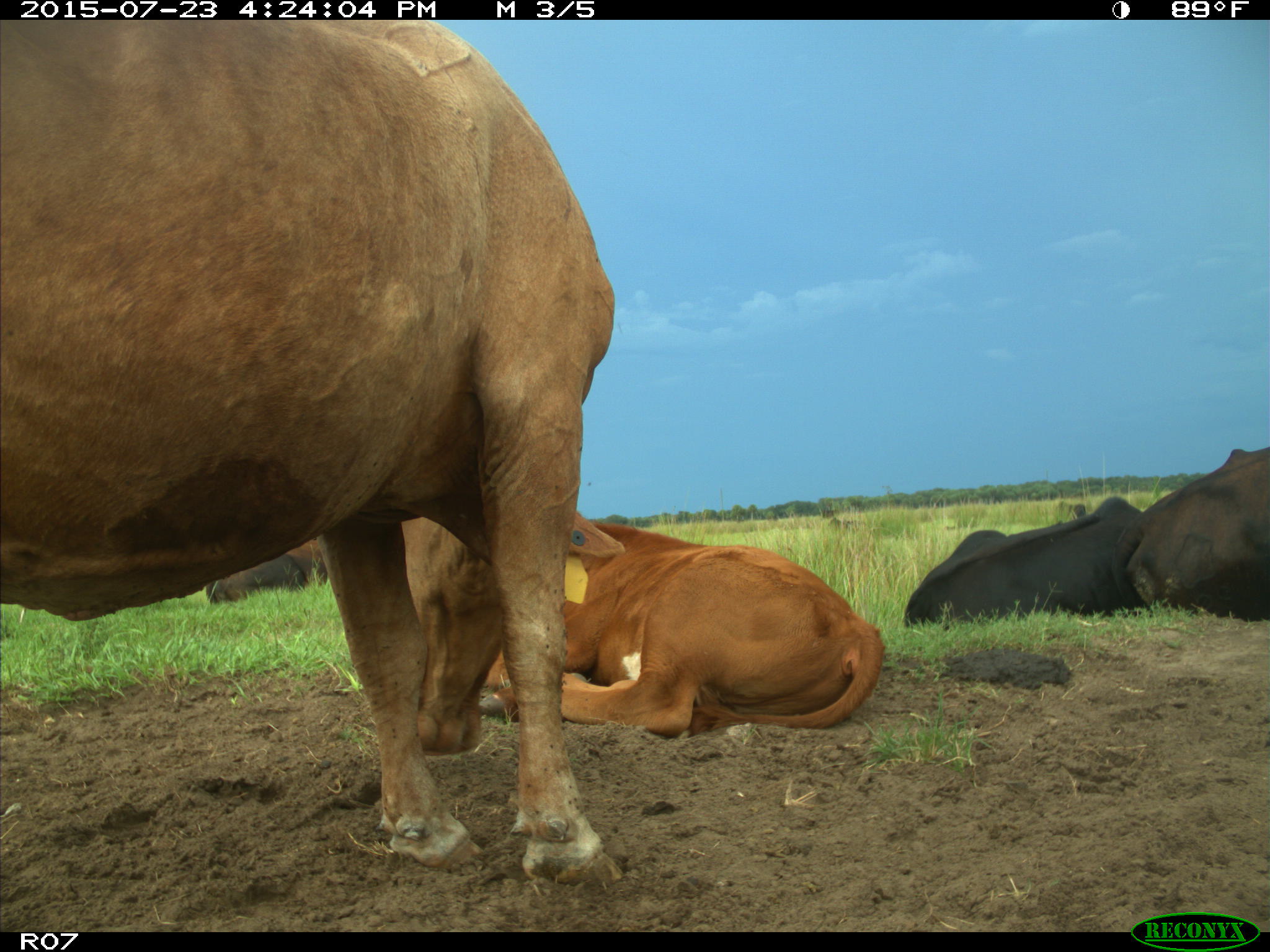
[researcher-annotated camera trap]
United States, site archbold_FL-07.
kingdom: Animalia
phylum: Chordata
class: Mammalia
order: Artiodactyla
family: Bovidae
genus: Bos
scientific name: Bos taurus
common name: domestic cow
Bos taurus (domestic cow).